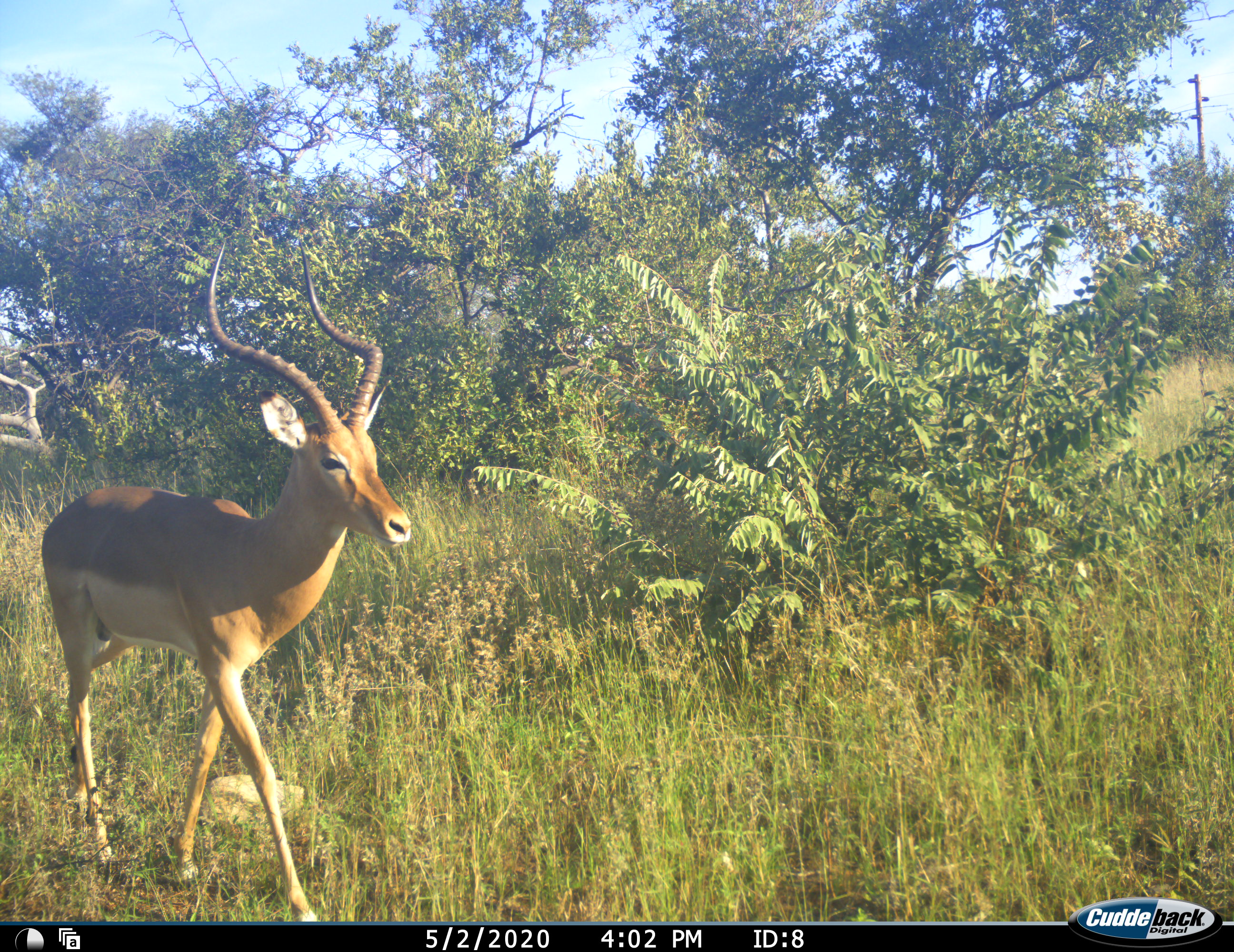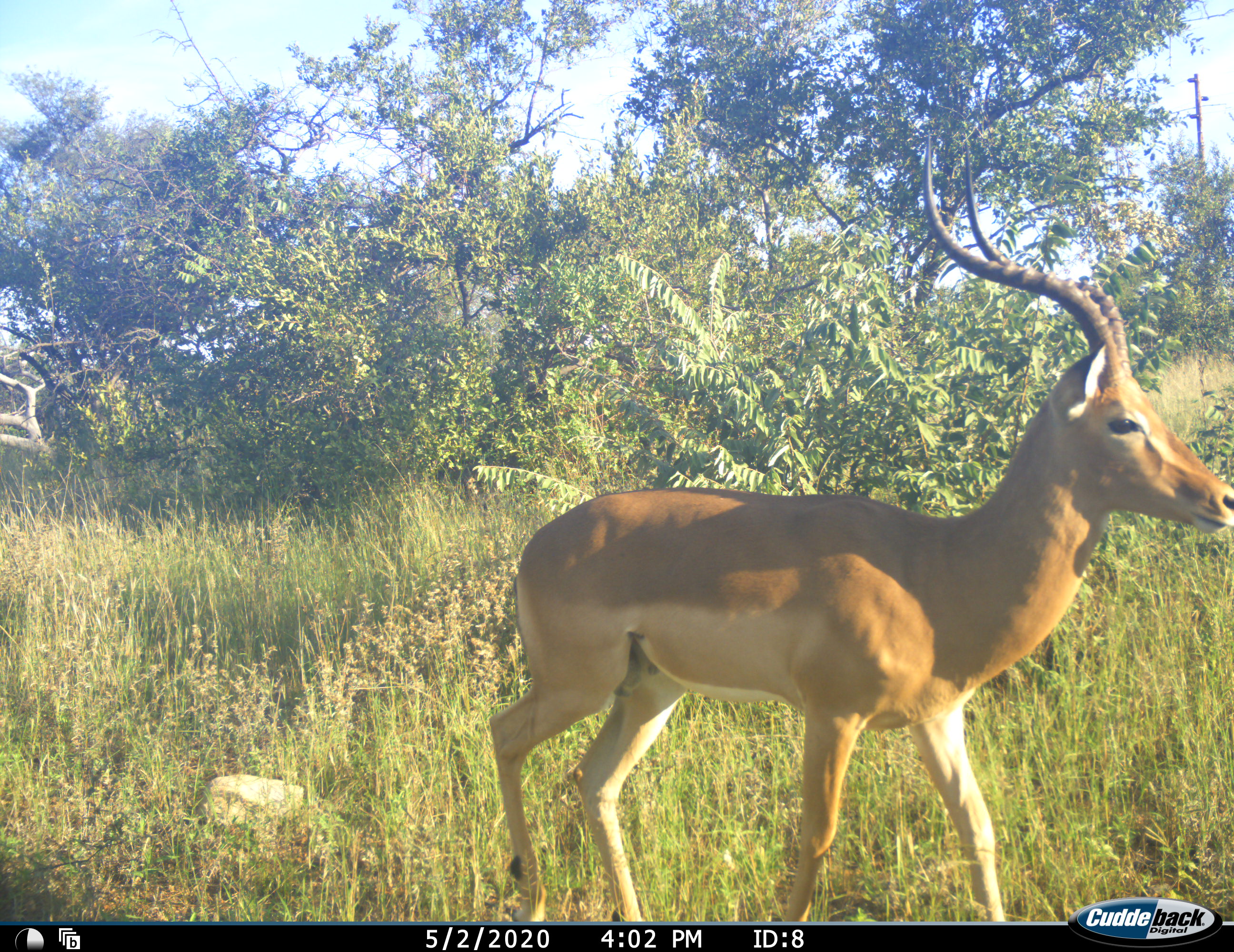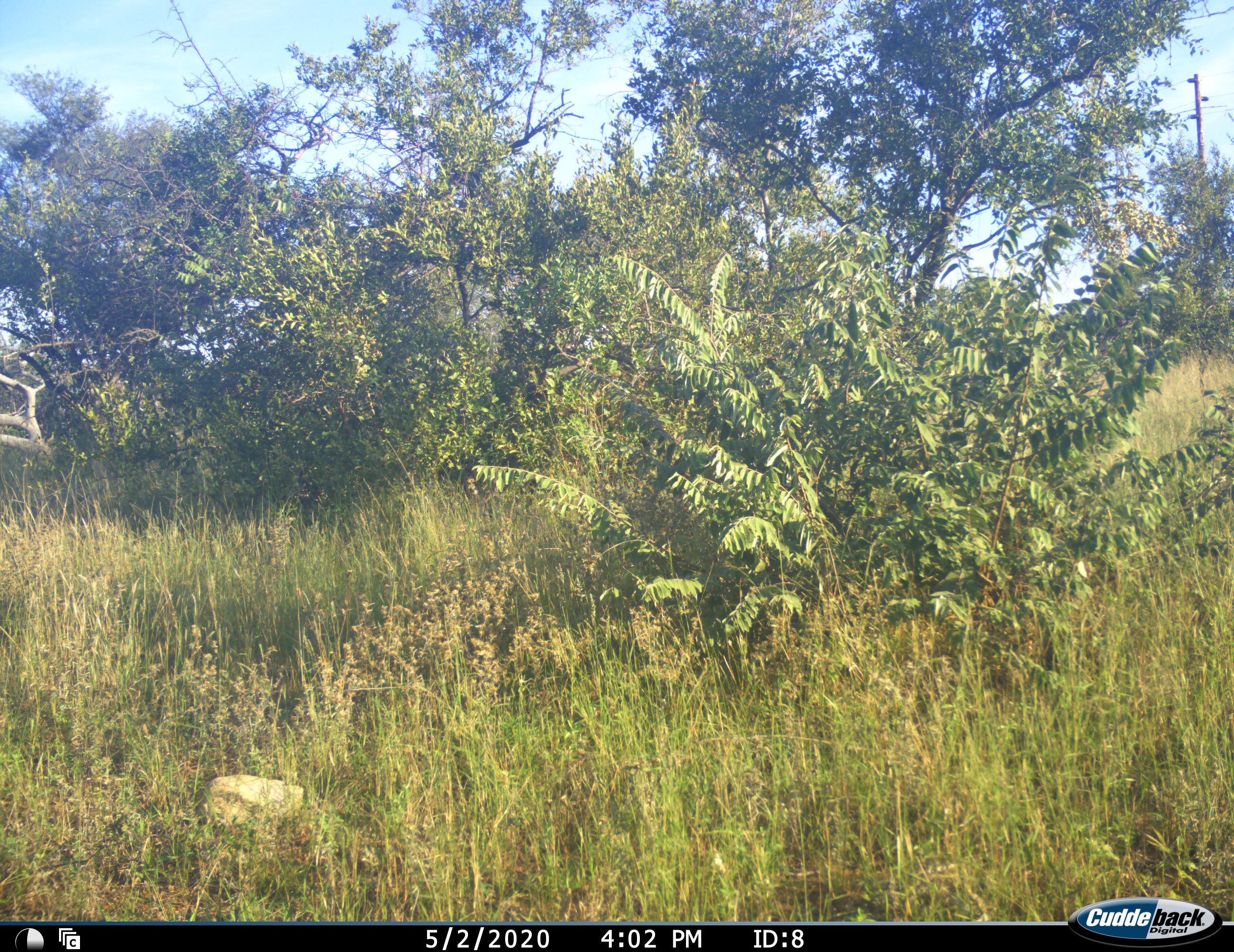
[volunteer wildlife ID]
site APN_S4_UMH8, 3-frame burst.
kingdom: Animalia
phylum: Chordata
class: Mammalia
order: Artiodactyla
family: Bovidae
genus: Aepyceros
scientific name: Aepyceros melampus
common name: impala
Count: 1.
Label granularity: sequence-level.